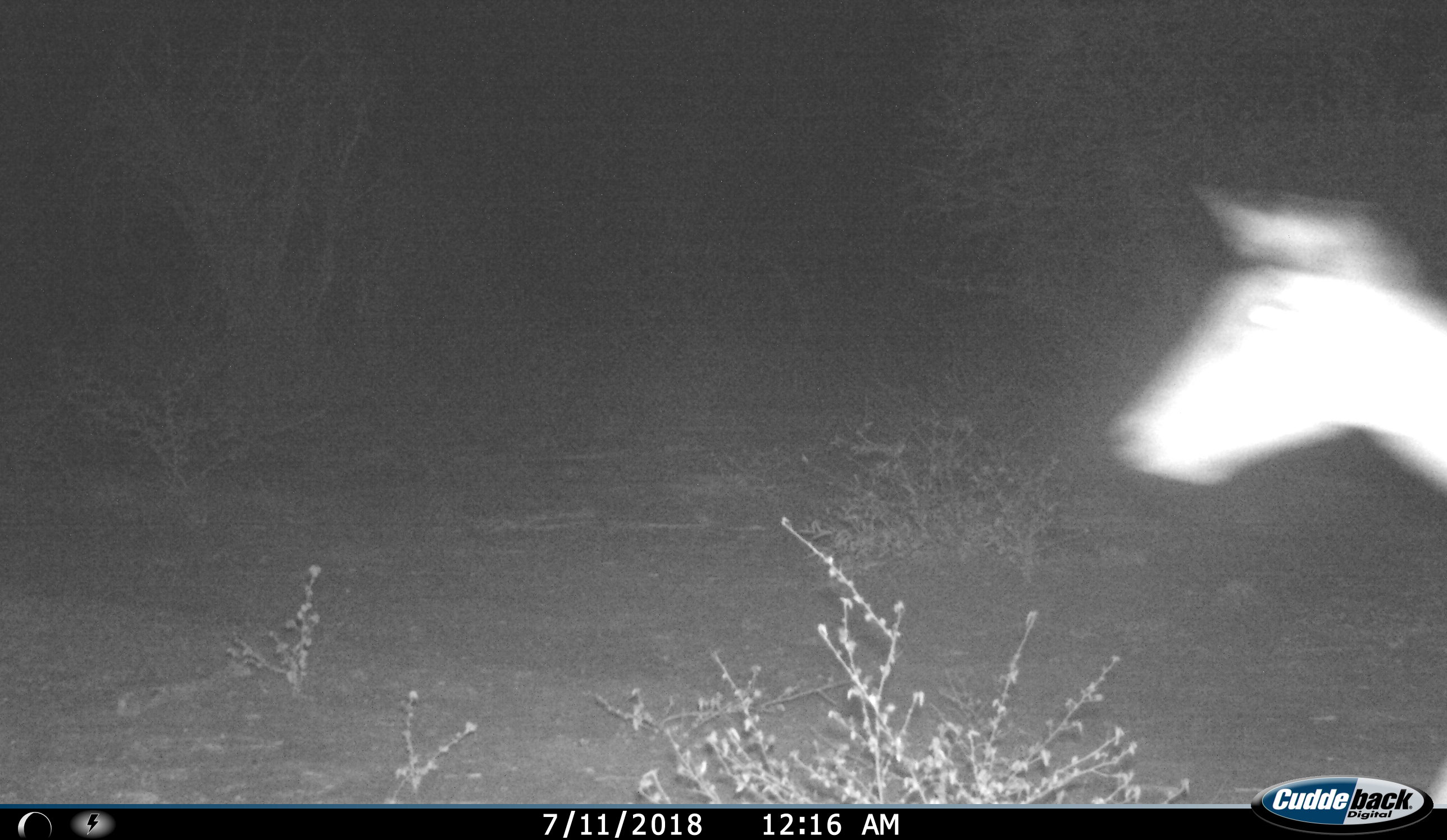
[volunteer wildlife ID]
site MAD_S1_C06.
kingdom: Animalia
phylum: Chordata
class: Mammalia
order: Artiodactyla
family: Bovidae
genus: Aepyceros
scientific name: Aepyceros melampus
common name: impala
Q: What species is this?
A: Impala (Aepyceros melampus).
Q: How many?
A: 1.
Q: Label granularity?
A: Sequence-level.